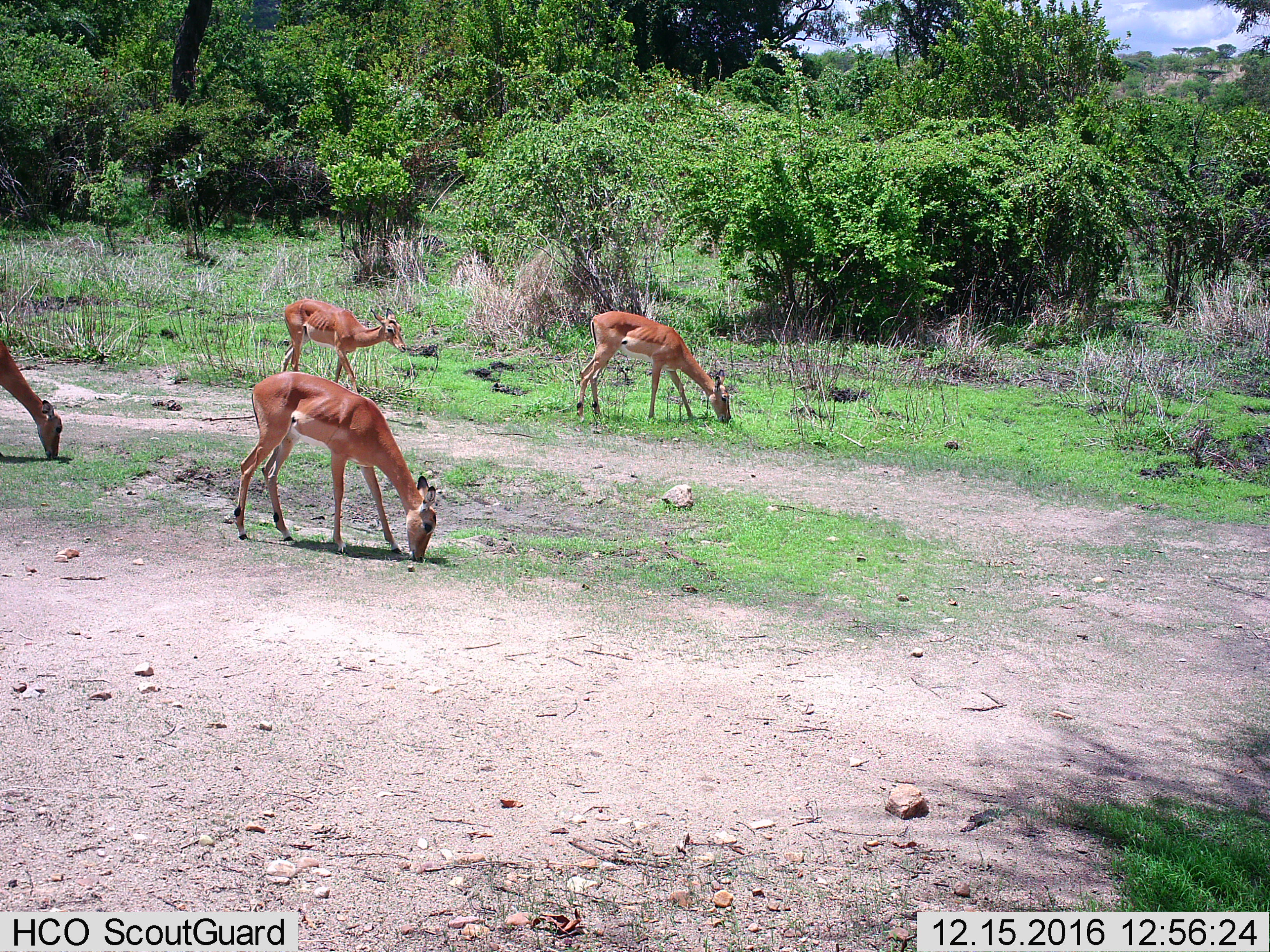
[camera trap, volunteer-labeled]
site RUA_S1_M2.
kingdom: Animalia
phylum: Chordata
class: Mammalia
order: Artiodactyla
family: Bovidae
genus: Aepyceros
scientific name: Aepyceros melampus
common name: impala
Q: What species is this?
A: Impala (Aepyceros melampus).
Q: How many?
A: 4.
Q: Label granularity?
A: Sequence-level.